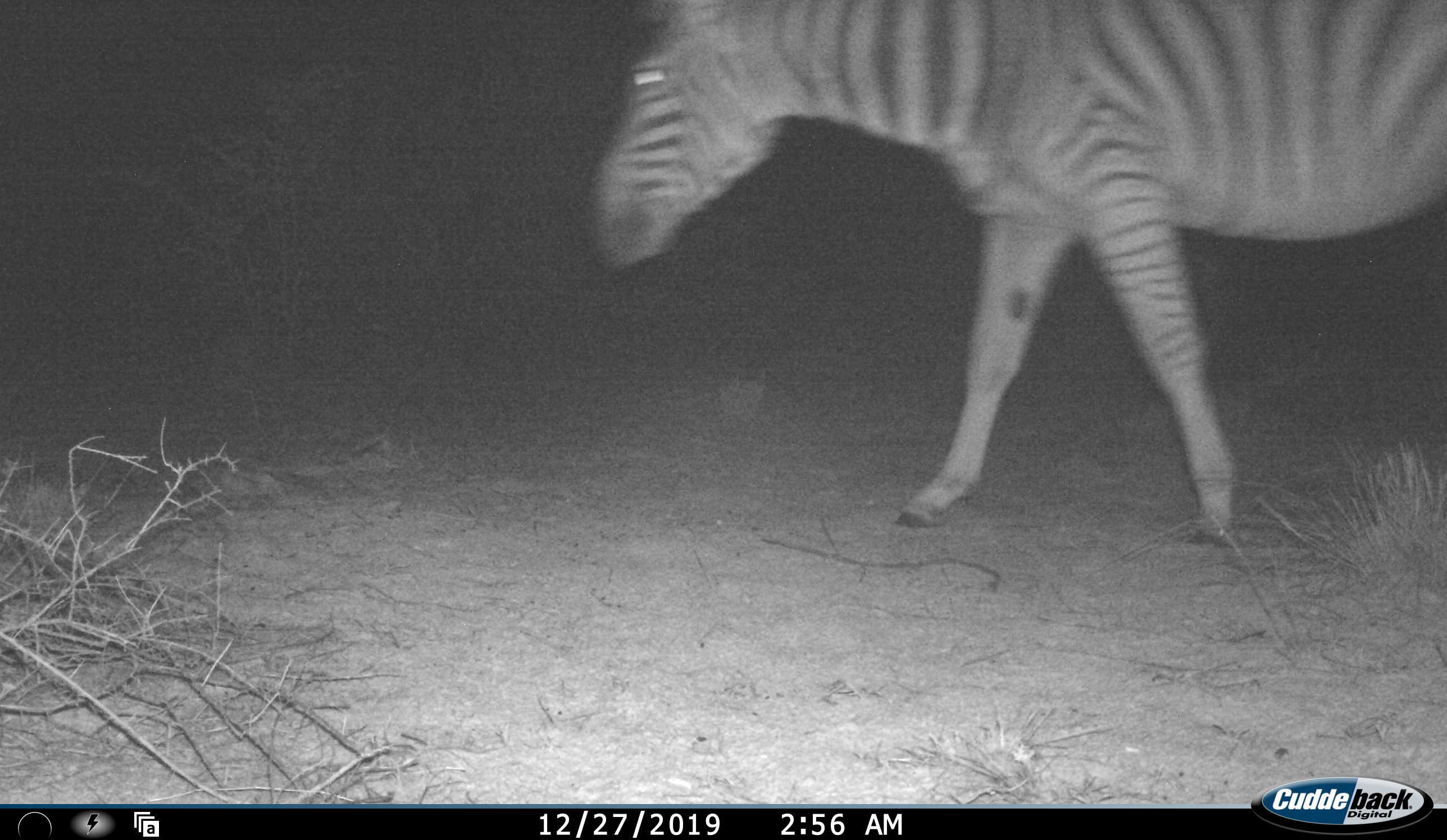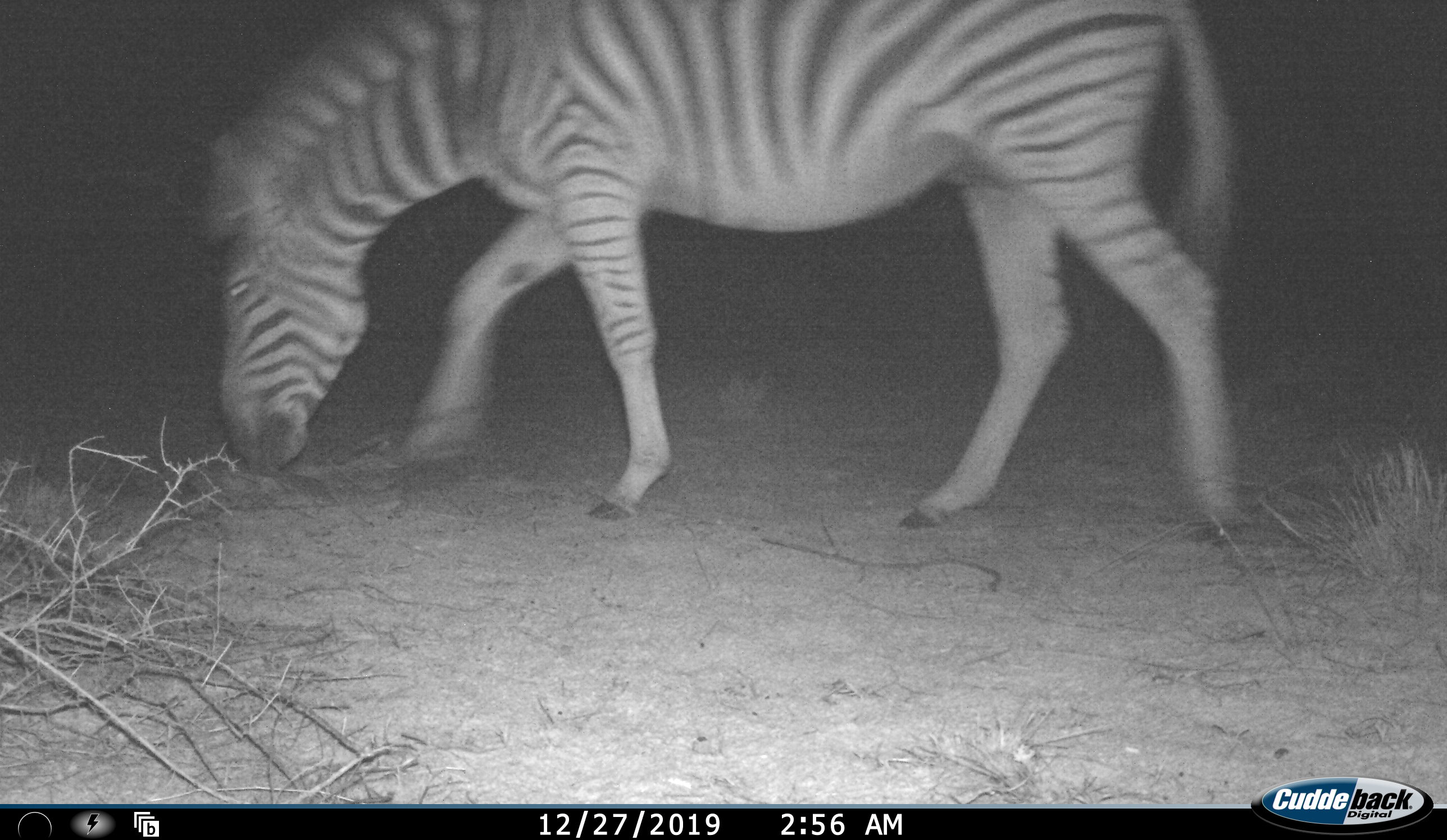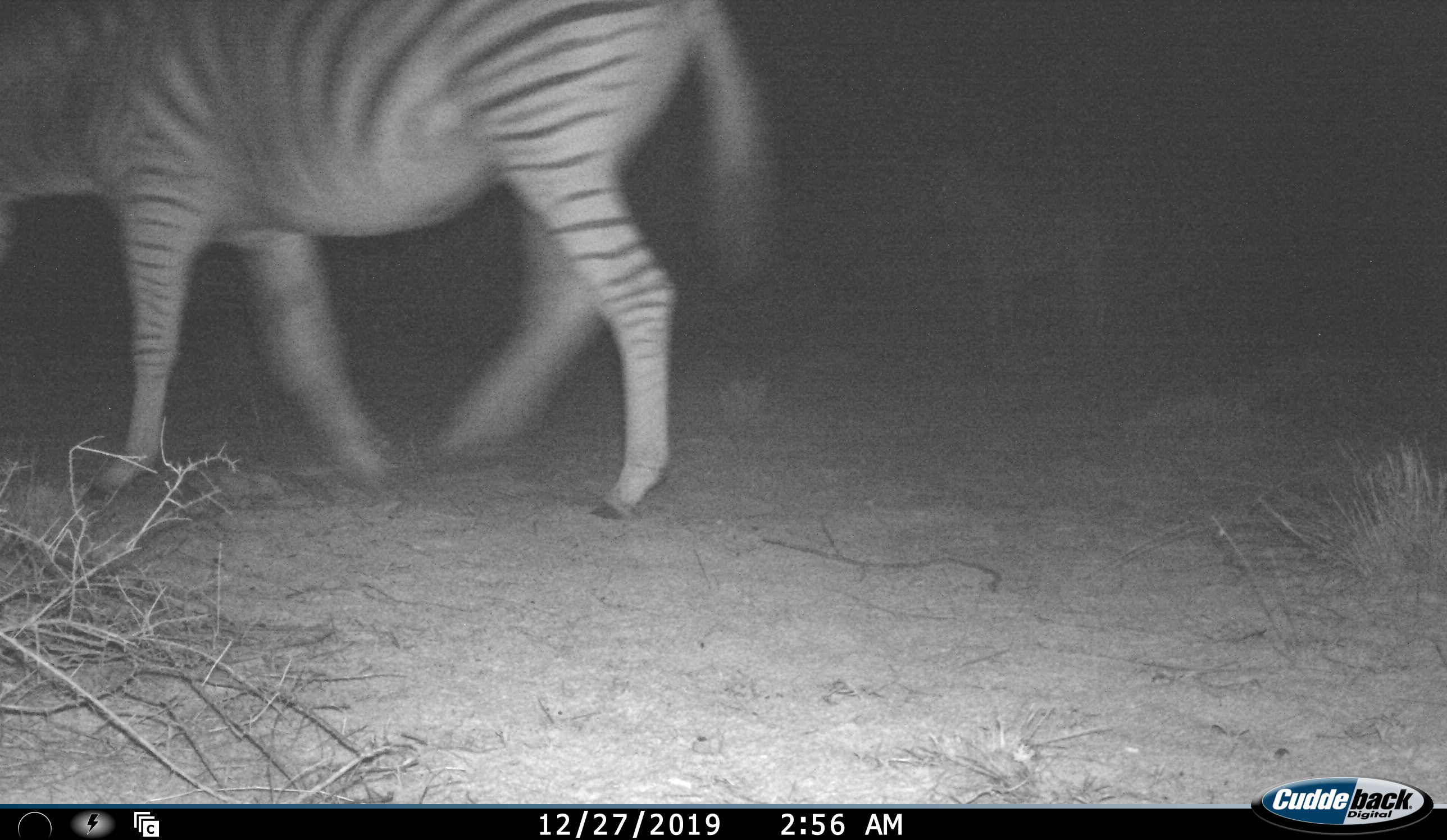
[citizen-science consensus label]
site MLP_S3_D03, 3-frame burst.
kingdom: Animalia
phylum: Chordata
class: Mammalia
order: Perissodactyla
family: Equidae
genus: Equus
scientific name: Equus quagga burchellii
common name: burchell's zebra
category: zebraburchells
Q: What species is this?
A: Zebraburchells (burchell's zebra) (Equus quagga burchellii).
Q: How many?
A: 1.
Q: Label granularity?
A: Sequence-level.